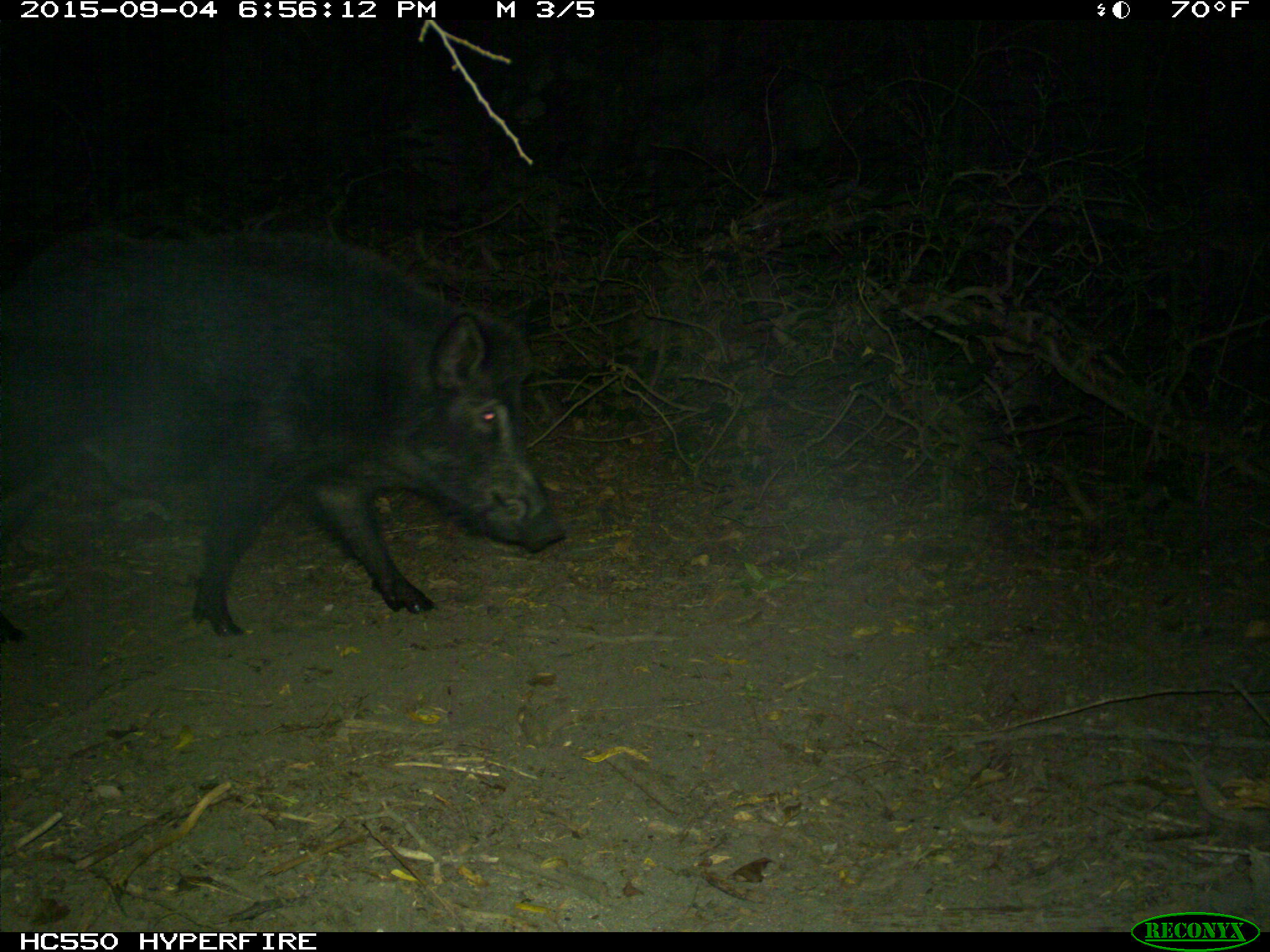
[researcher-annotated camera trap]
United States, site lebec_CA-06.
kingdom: Animalia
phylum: Chordata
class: Mammalia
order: Artiodactyla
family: Suidae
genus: Sus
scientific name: Sus scrofa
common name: wild boar